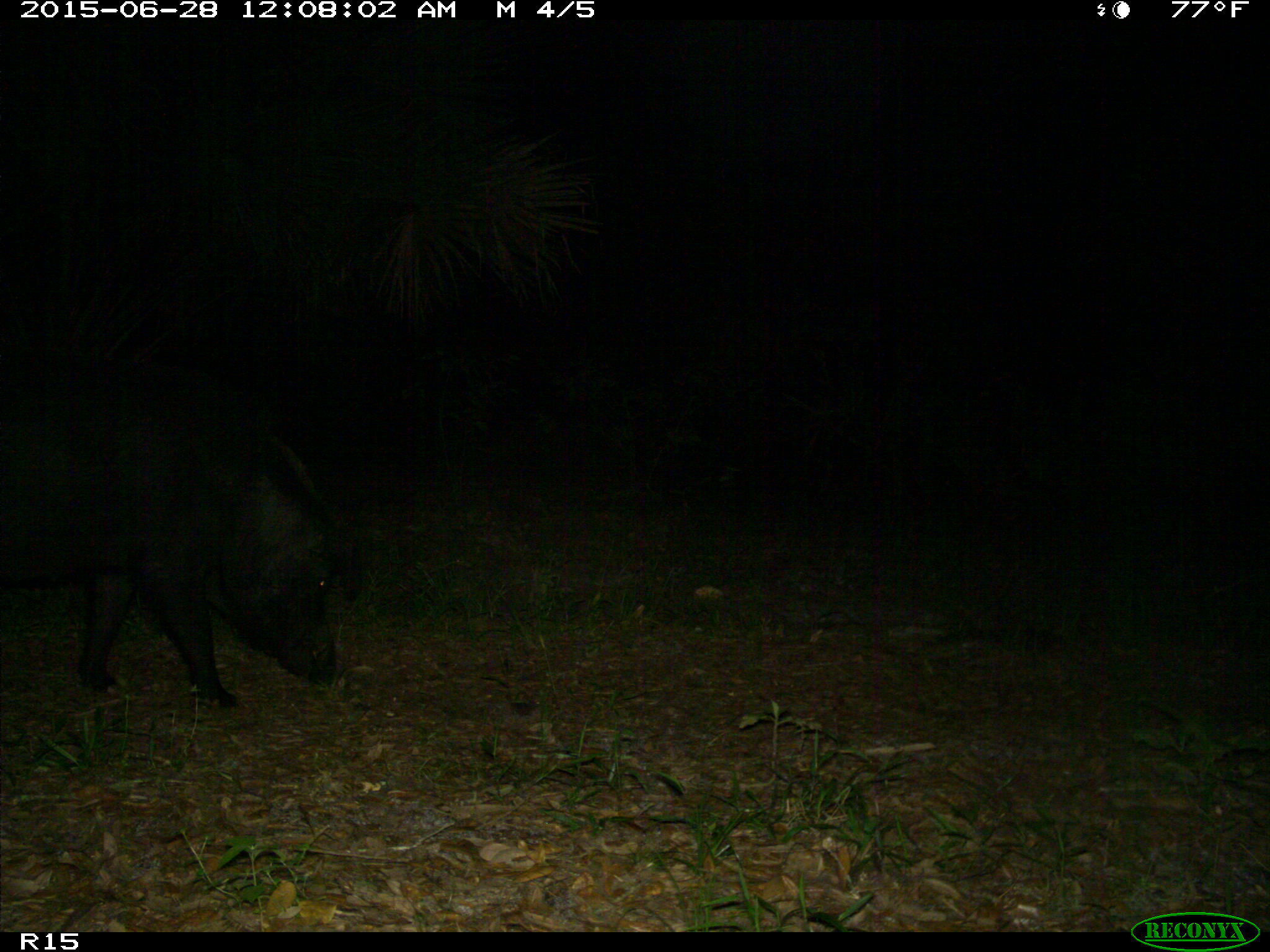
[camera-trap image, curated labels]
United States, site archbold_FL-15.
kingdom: Animalia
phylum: Chordata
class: Mammalia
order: Artiodactyla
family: Suidae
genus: Sus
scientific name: Sus scrofa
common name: wild boar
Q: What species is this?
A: Sus scrofa (wild boar).